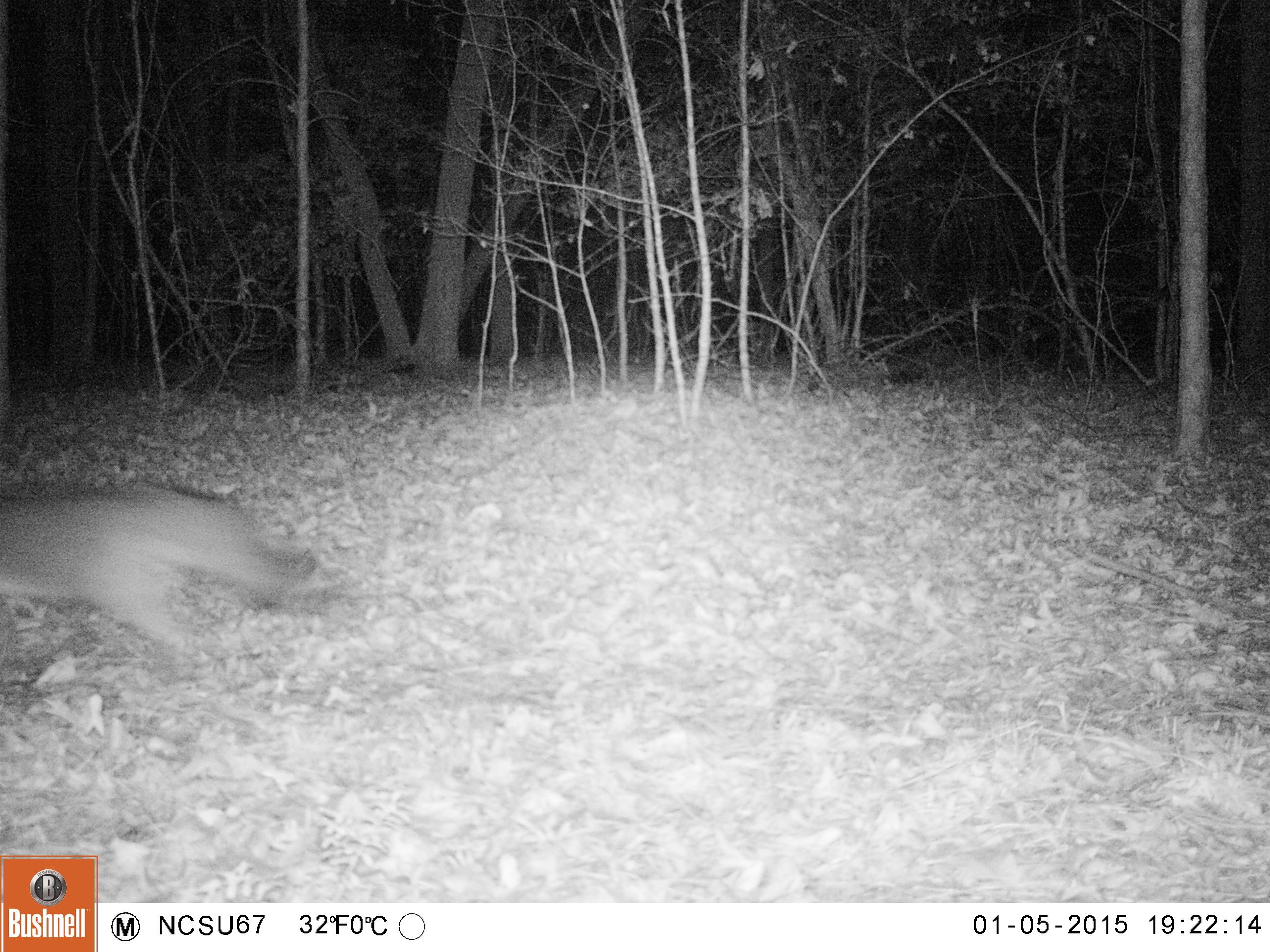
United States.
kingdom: Animalia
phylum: Chordata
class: Mammalia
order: Carnivora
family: Canidae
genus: Urocyon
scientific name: Urocyon cinereoargenteus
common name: gray fox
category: Grey Fox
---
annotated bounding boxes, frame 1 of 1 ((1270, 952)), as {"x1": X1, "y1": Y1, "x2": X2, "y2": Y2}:
Grey Fox: {"x1": 1, "y1": 463, "x2": 330, "y2": 663}